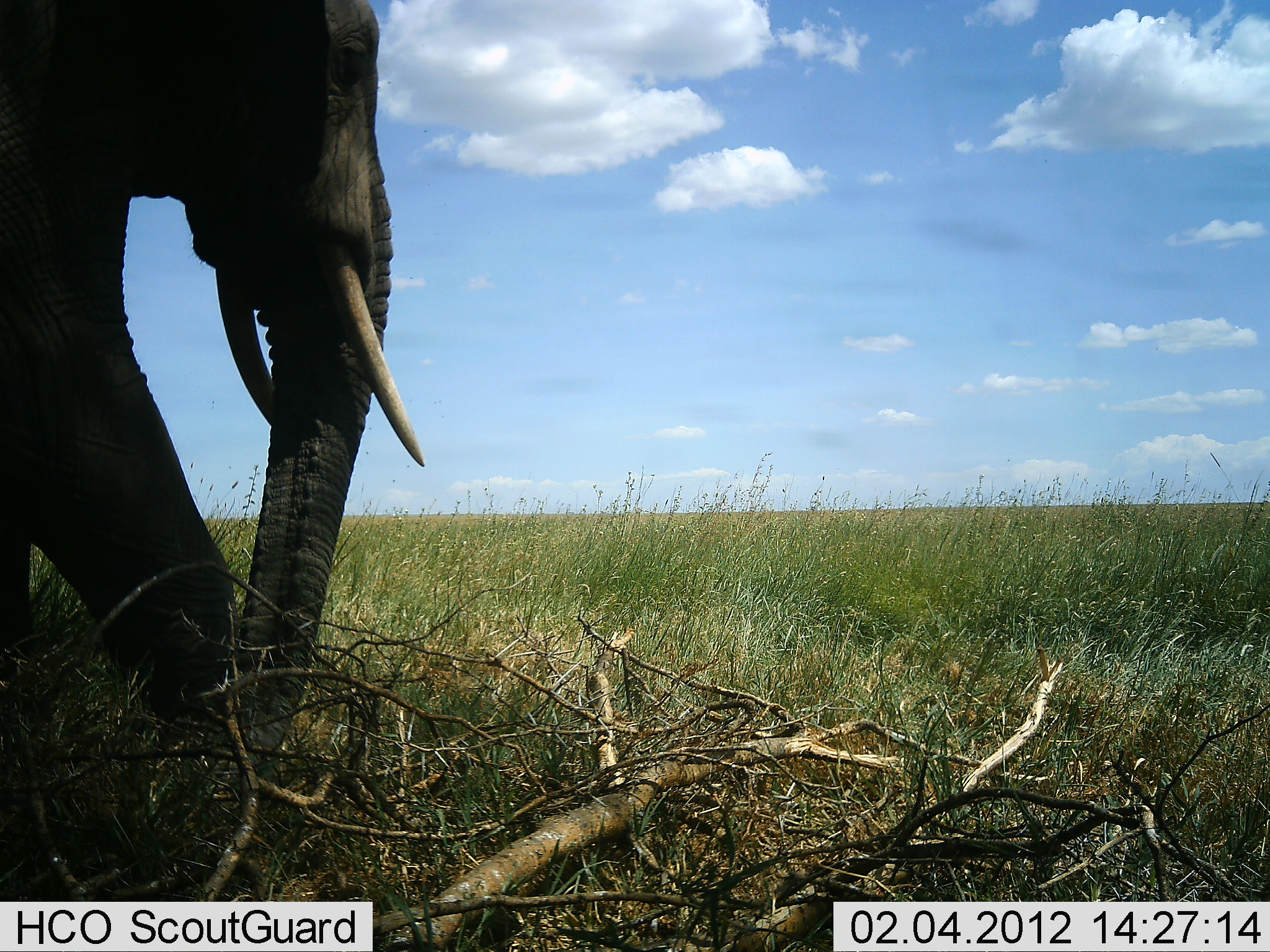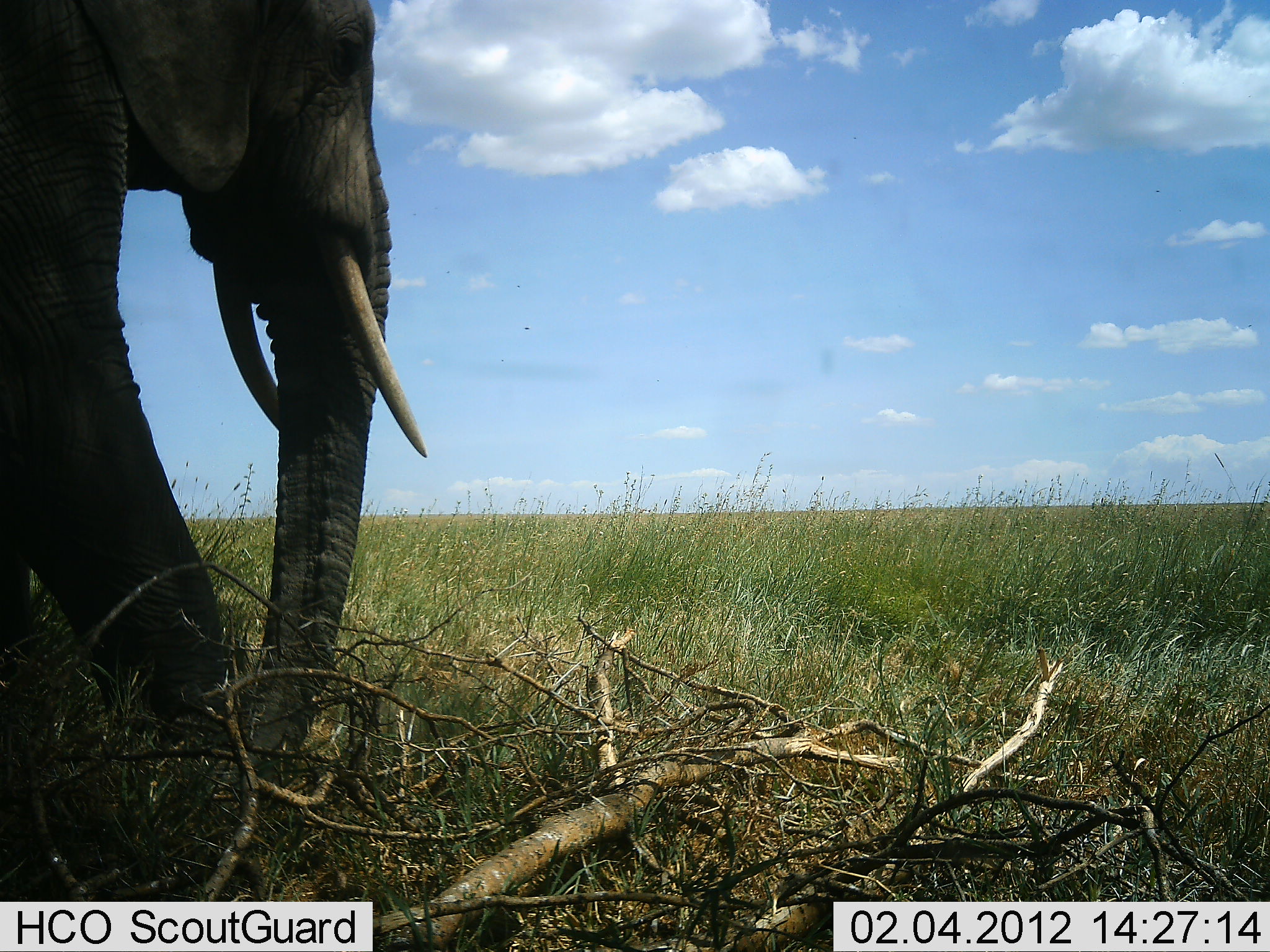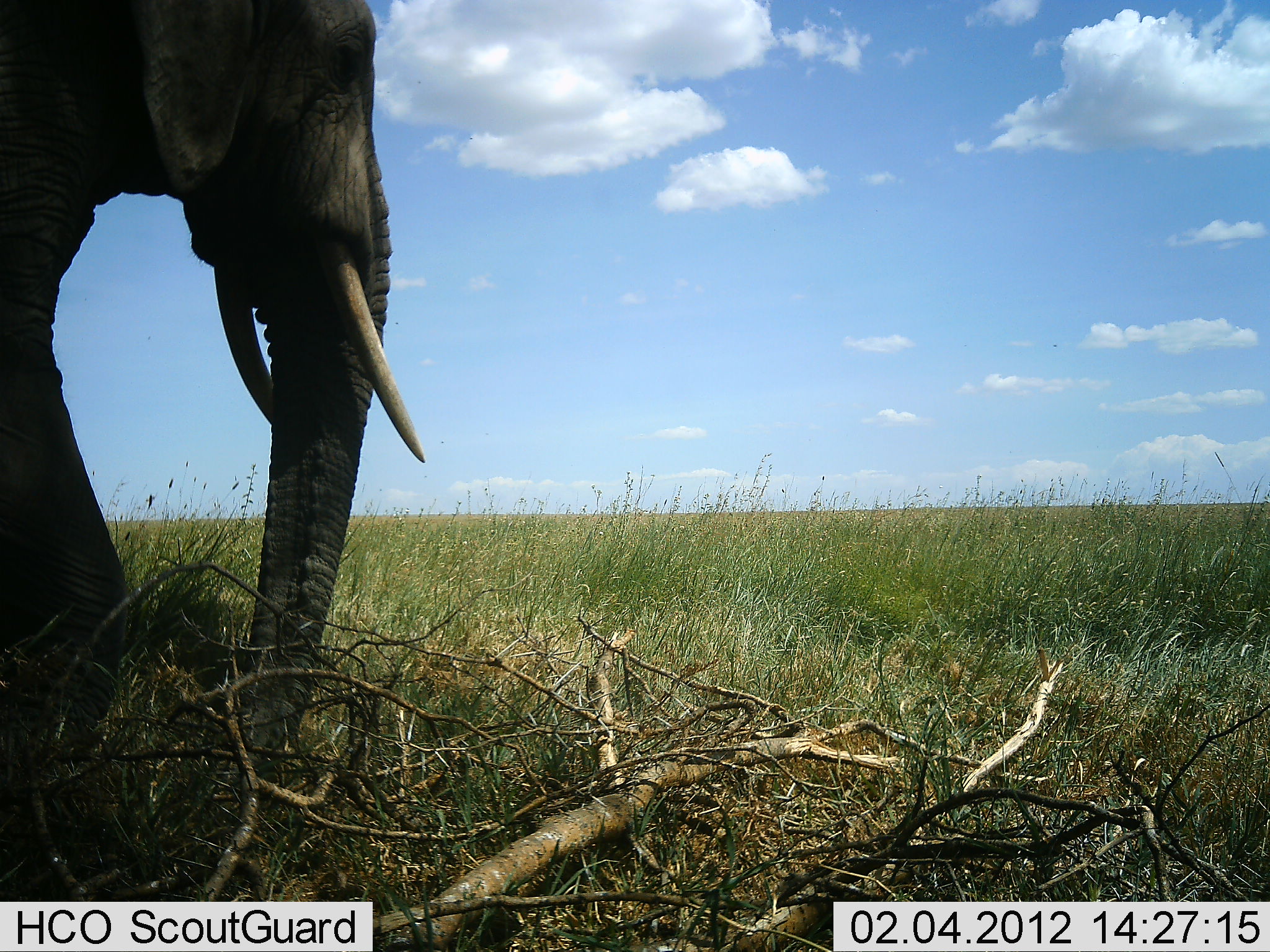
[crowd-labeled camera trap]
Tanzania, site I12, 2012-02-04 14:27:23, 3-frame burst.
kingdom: Animalia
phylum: Chordata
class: Mammalia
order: Proboscidea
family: Elephantidae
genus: Loxodonta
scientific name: Loxodonta africana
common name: african bush elephant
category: elephant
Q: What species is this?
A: Elephant (african bush elephant) (Loxodonta africana).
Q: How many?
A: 1.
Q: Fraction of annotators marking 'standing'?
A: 61%.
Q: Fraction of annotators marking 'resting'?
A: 0%.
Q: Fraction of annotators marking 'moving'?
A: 11%.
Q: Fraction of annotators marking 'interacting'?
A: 0%.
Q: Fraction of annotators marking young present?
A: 0%.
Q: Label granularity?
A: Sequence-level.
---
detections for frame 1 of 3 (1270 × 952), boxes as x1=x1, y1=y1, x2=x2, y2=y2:
animal: x1=0, y1=0, x2=423, y2=849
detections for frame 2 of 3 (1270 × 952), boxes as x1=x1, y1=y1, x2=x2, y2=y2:
animal: x1=0, y1=2, x2=428, y2=810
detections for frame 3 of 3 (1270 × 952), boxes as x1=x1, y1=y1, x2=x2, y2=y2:
animal: x1=2, y1=0, x2=427, y2=820